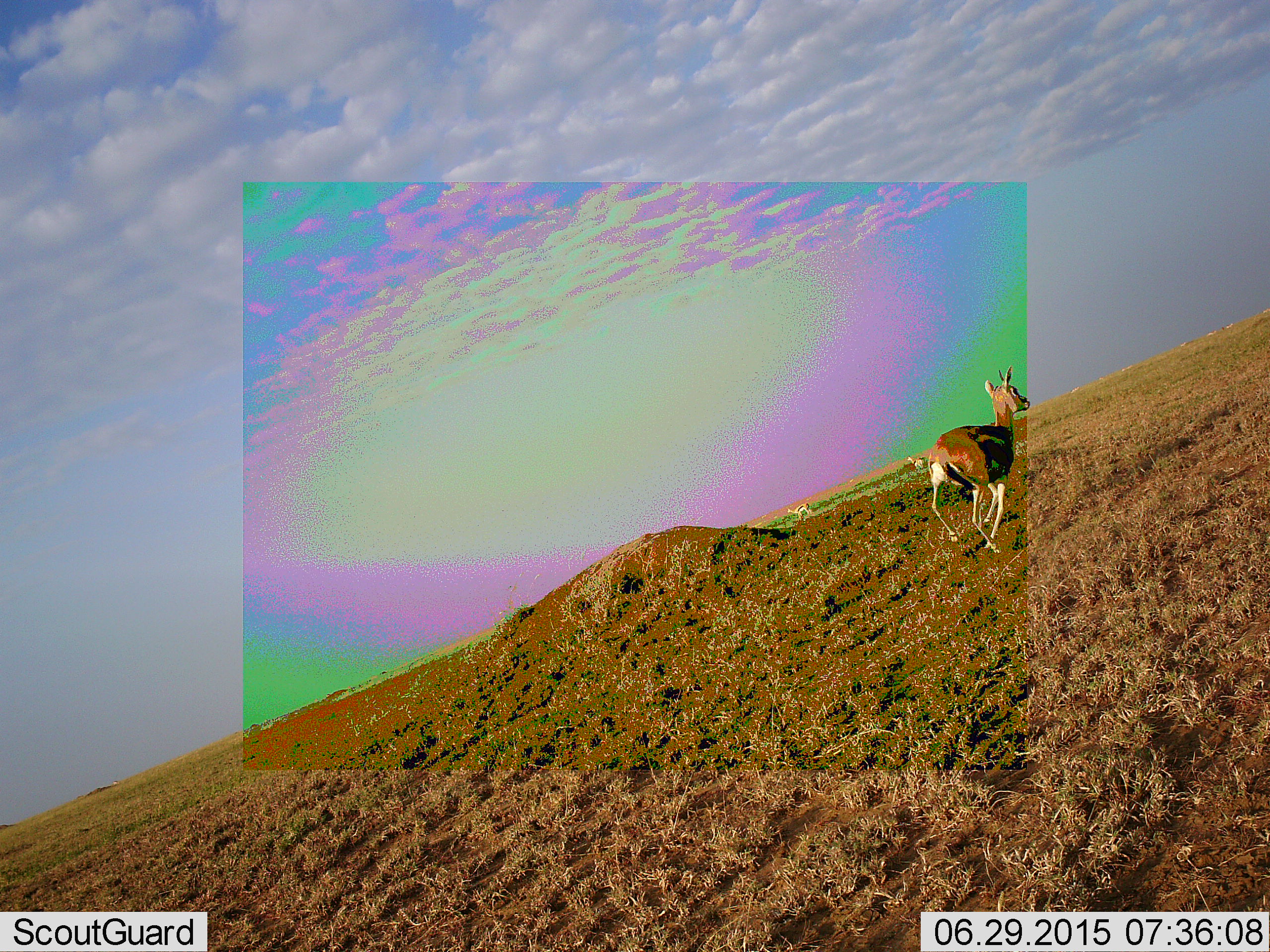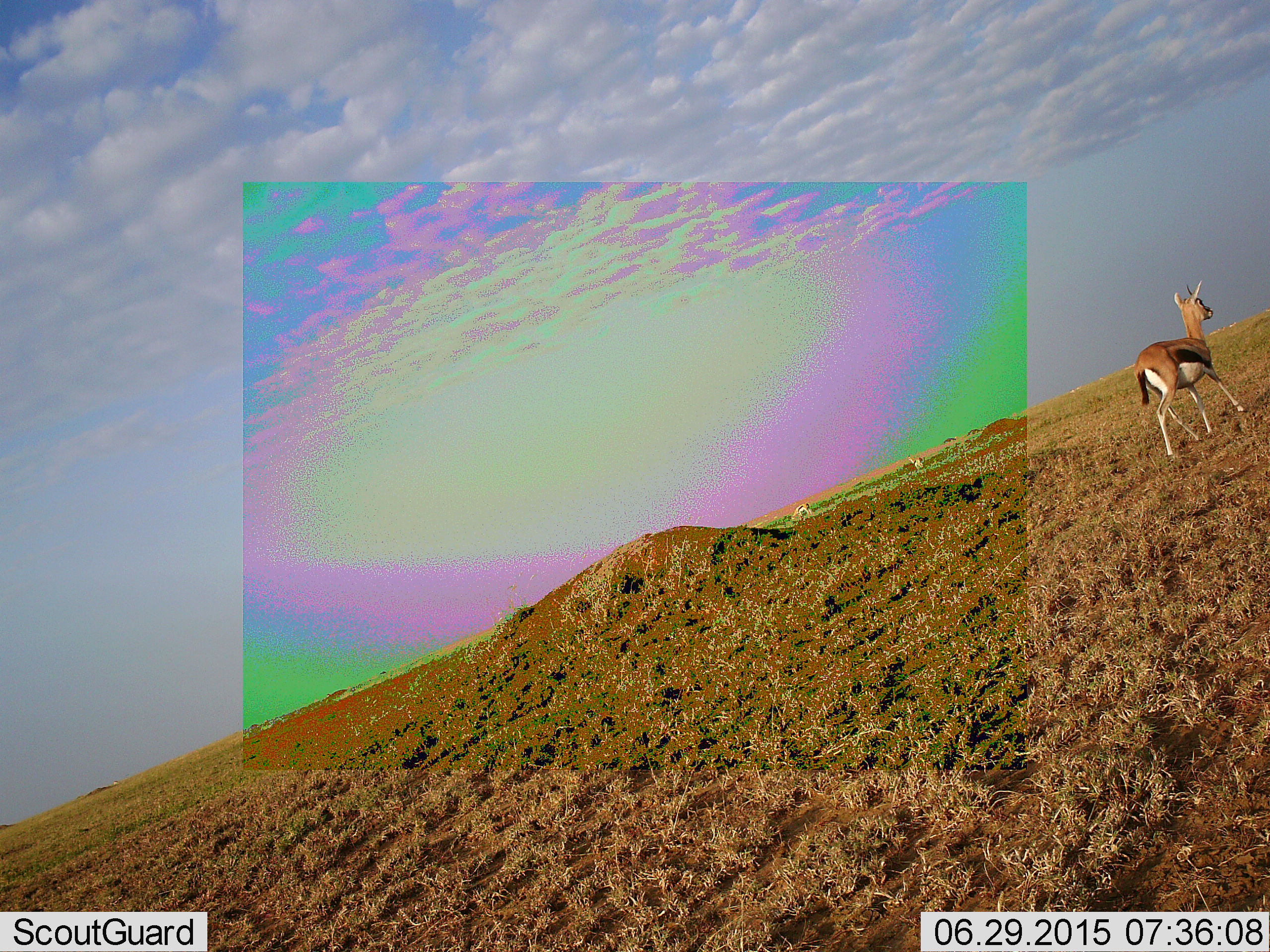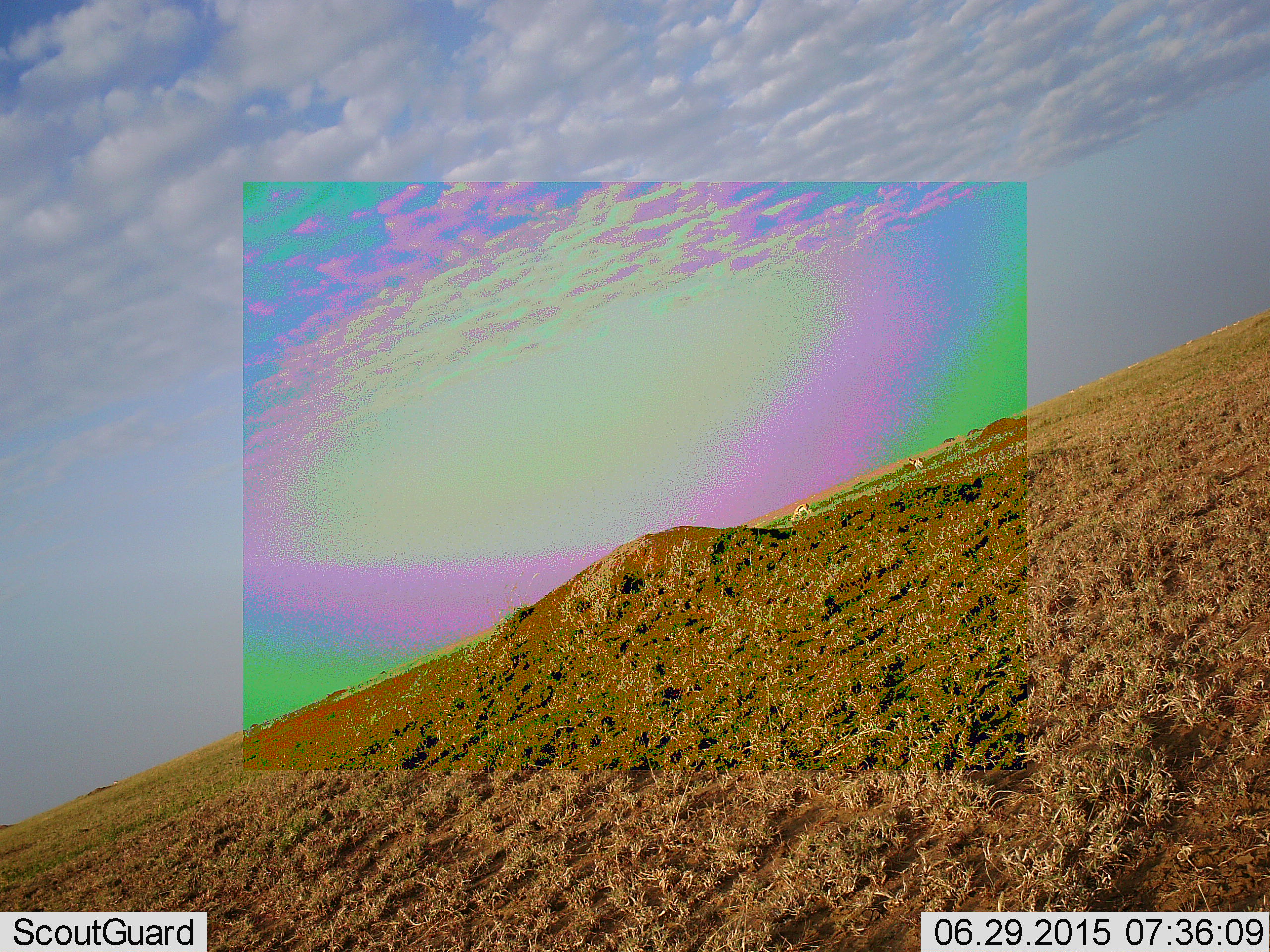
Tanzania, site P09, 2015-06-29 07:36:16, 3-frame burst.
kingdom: Animalia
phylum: Chordata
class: Mammalia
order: Artiodactyla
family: Bovidae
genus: Eudorcas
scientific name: Eudorcas thomsonii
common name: thomson's gazelle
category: gazellethomsons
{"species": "gazellethomsons (thomson's gazelle) (Eudorcas thomsonii)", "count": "1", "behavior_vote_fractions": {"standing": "0%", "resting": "0%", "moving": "100%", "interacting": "0%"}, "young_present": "0%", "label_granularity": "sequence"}